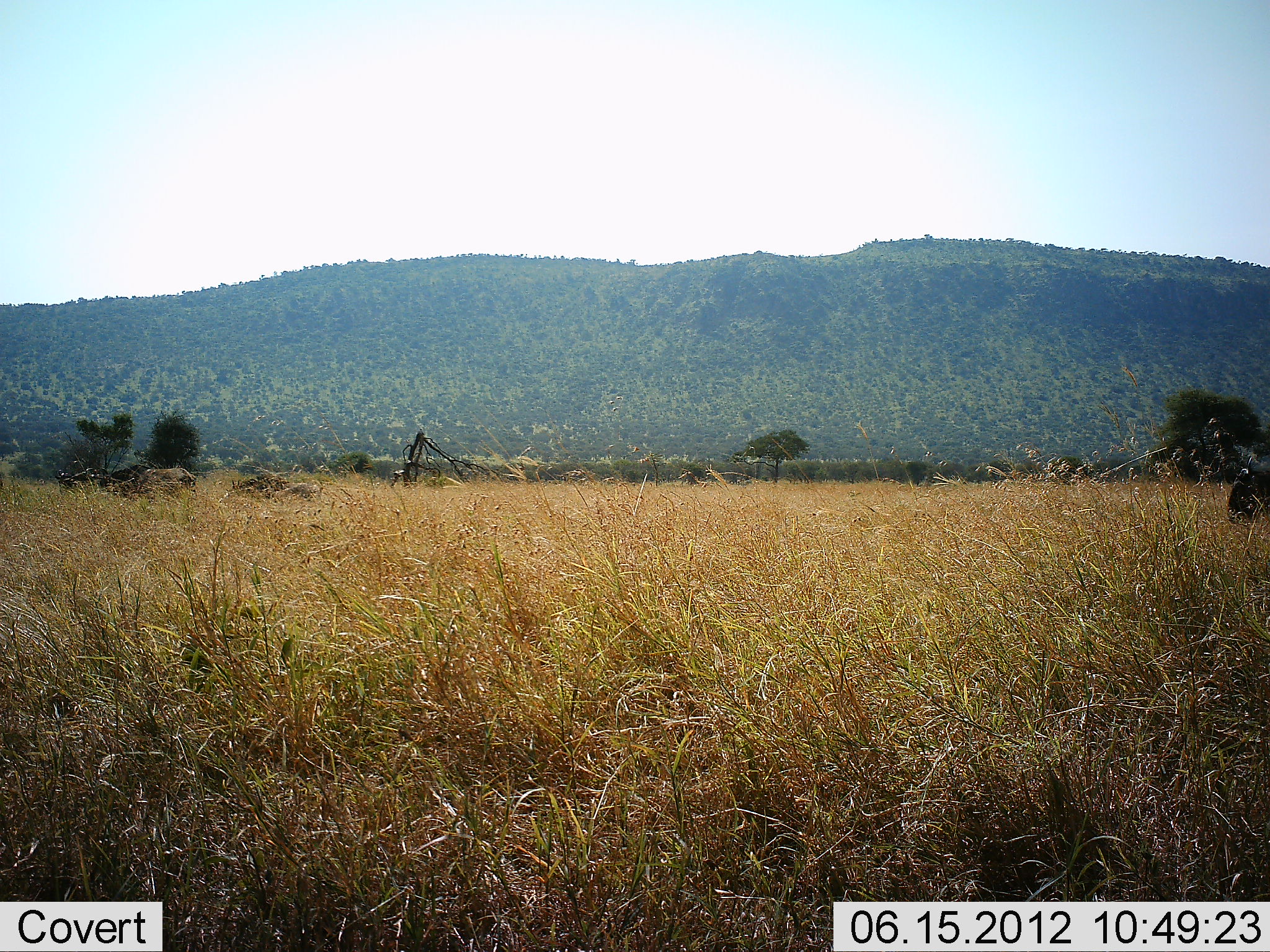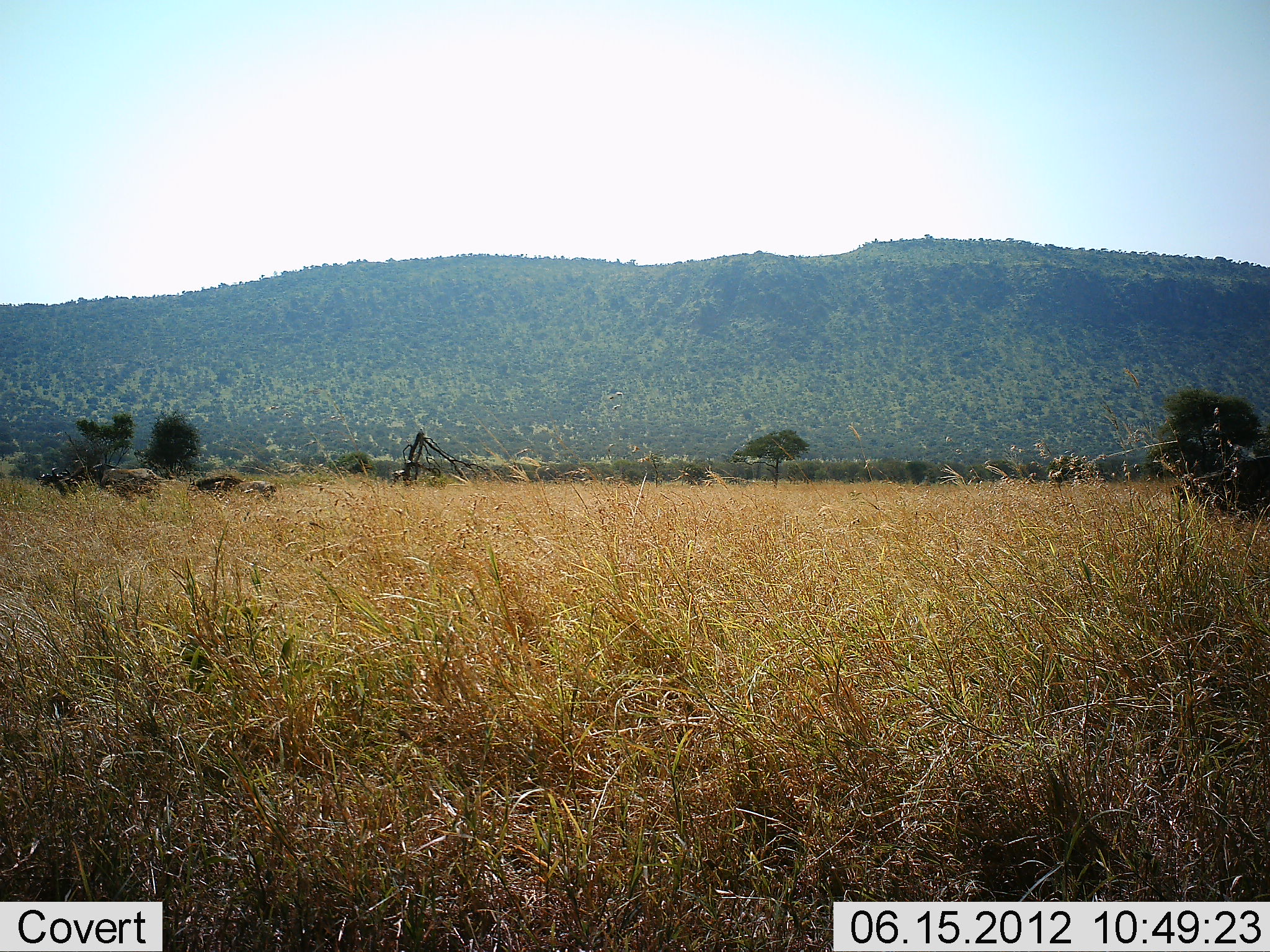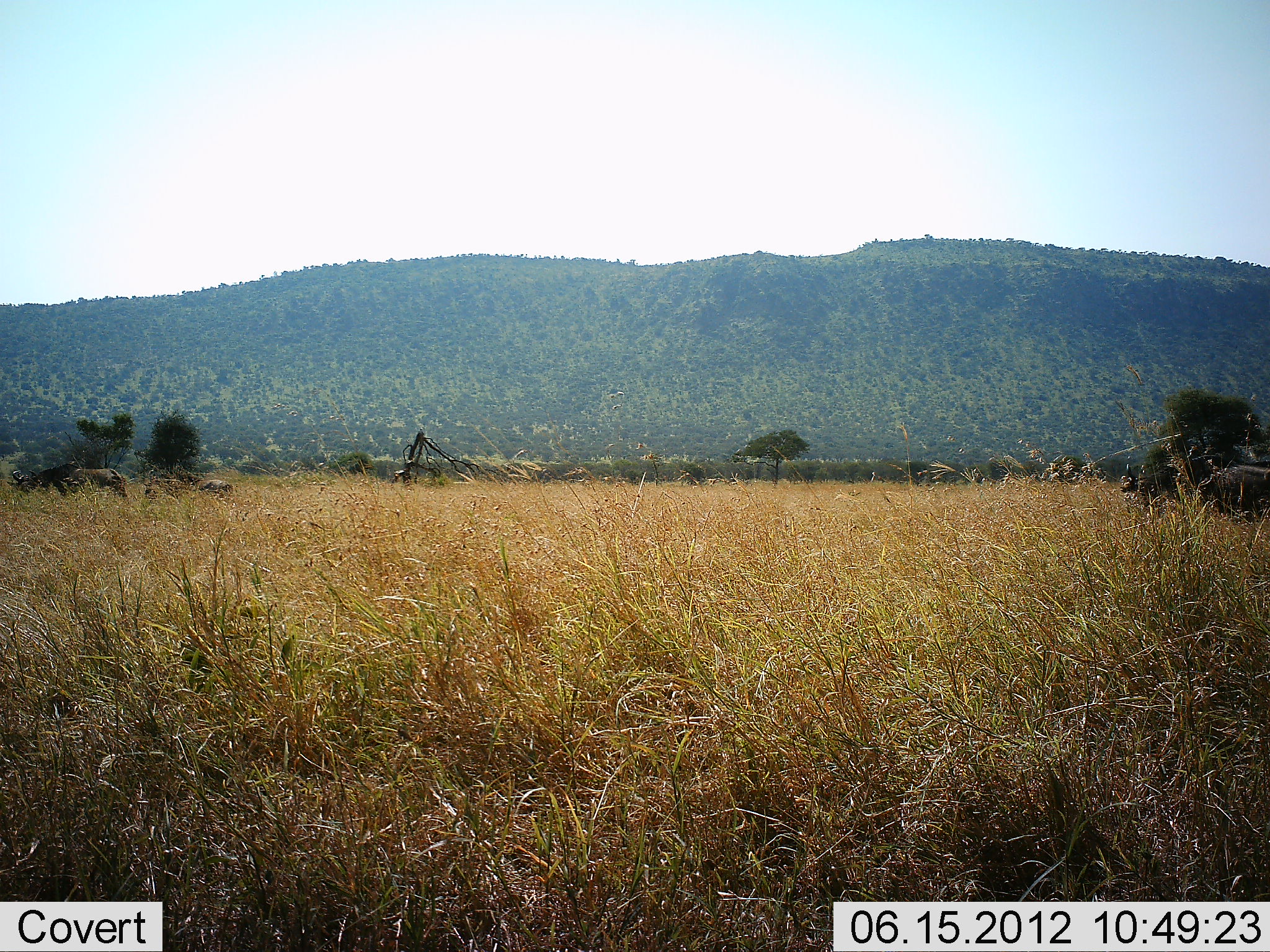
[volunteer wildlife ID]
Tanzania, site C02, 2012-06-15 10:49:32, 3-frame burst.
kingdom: Animalia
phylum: Chordata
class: Mammalia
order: Artiodactyla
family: Bovidae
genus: Connochaetes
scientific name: Connochaetes taurinus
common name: blue wildebeest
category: wildebeest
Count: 4.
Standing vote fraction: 0%.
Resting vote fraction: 0%.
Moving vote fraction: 100%.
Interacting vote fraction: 0%.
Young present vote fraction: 9%.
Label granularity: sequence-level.